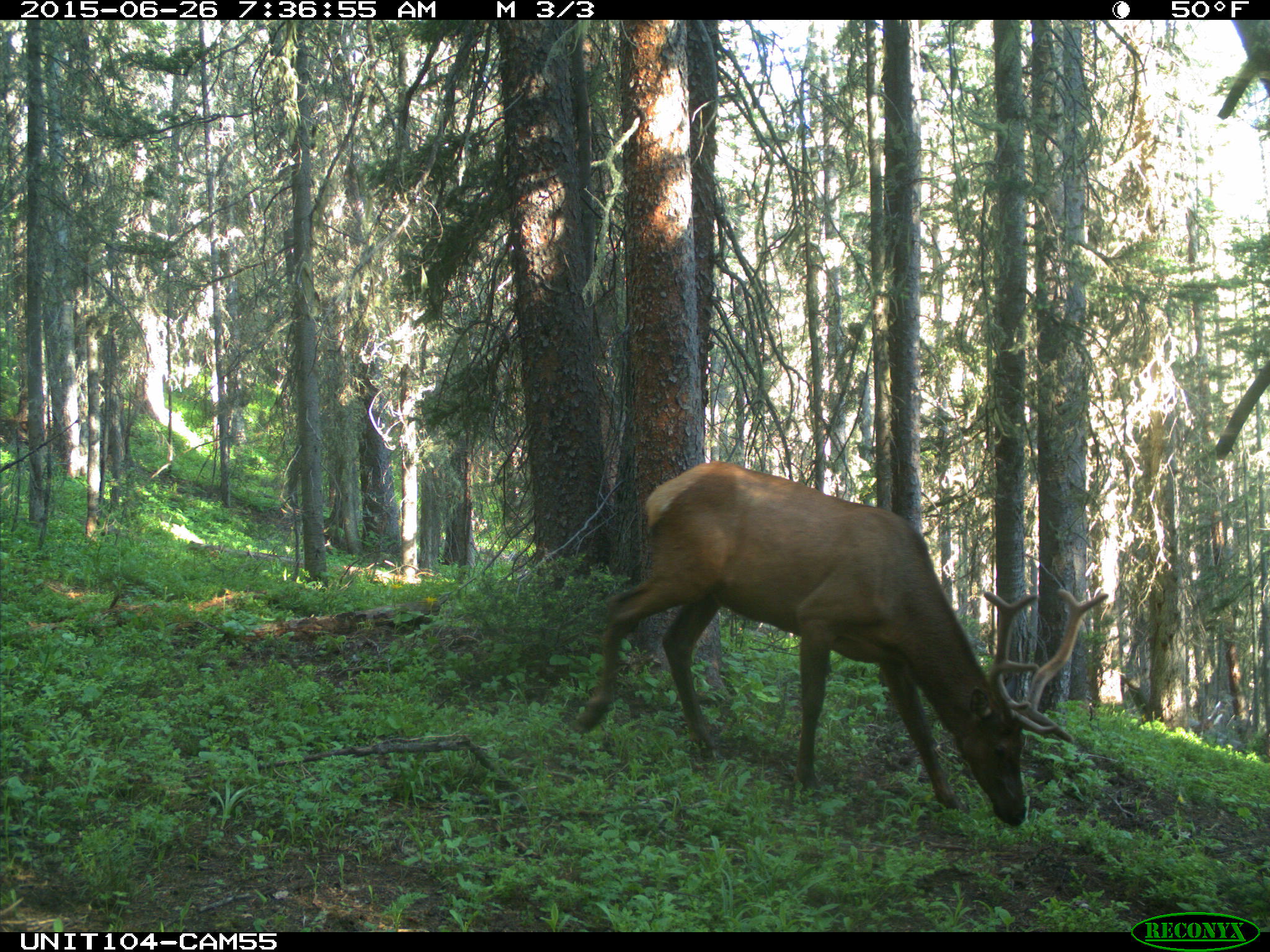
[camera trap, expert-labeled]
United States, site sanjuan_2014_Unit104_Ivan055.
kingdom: Animalia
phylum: Chordata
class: Mammalia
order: Artiodactyla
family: Cervidae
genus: Cervus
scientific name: Cervus elaphus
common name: red deer